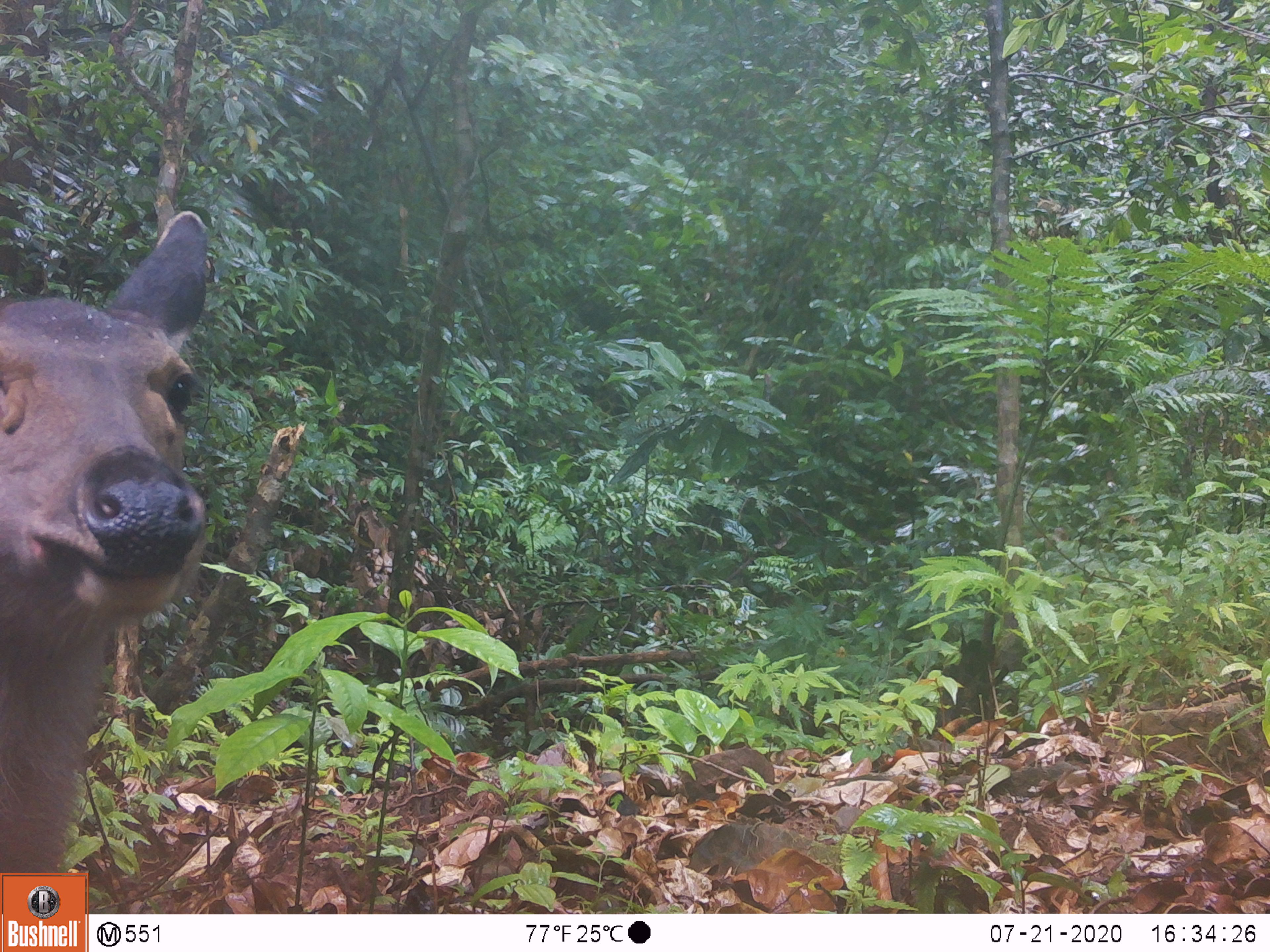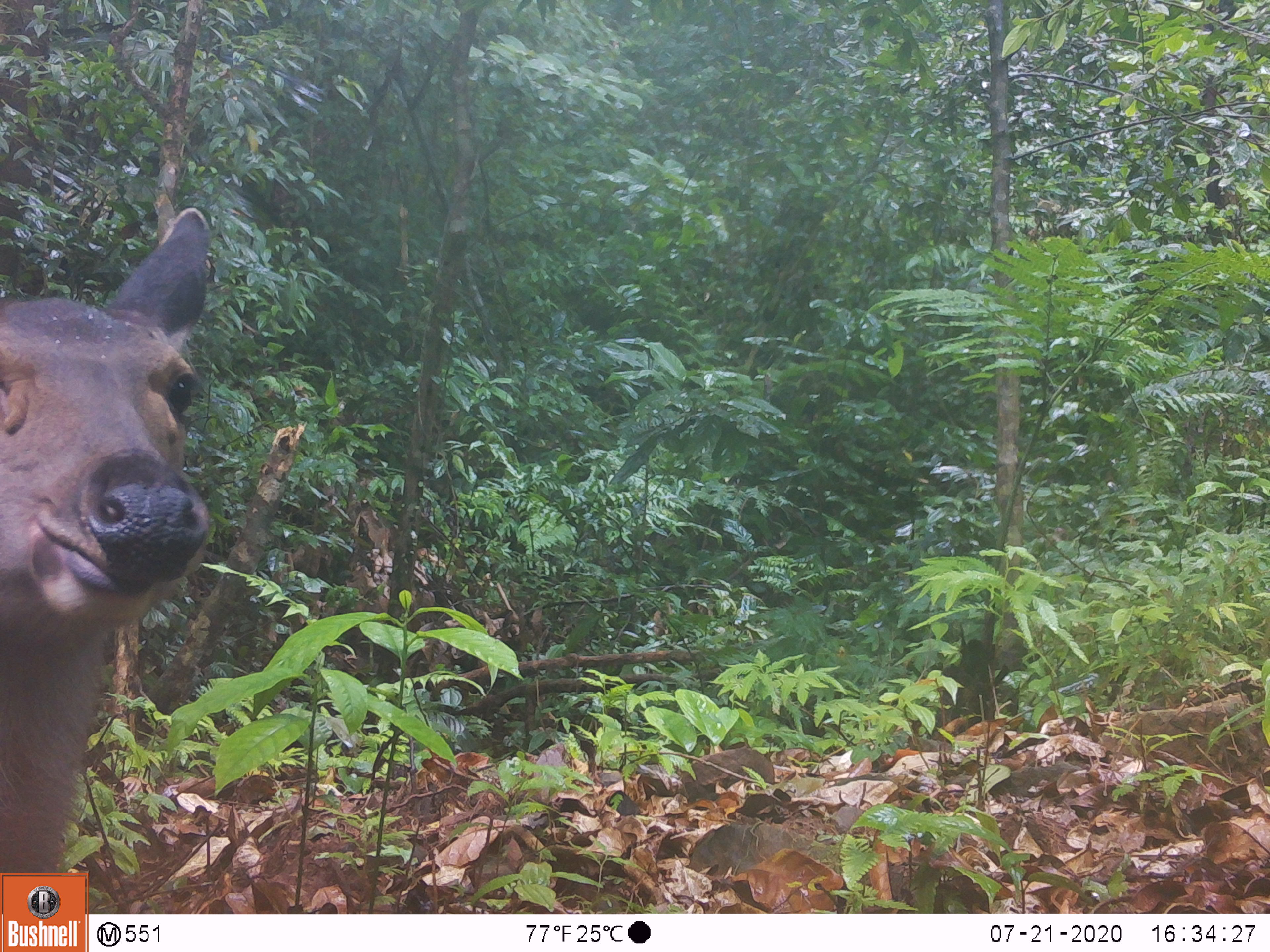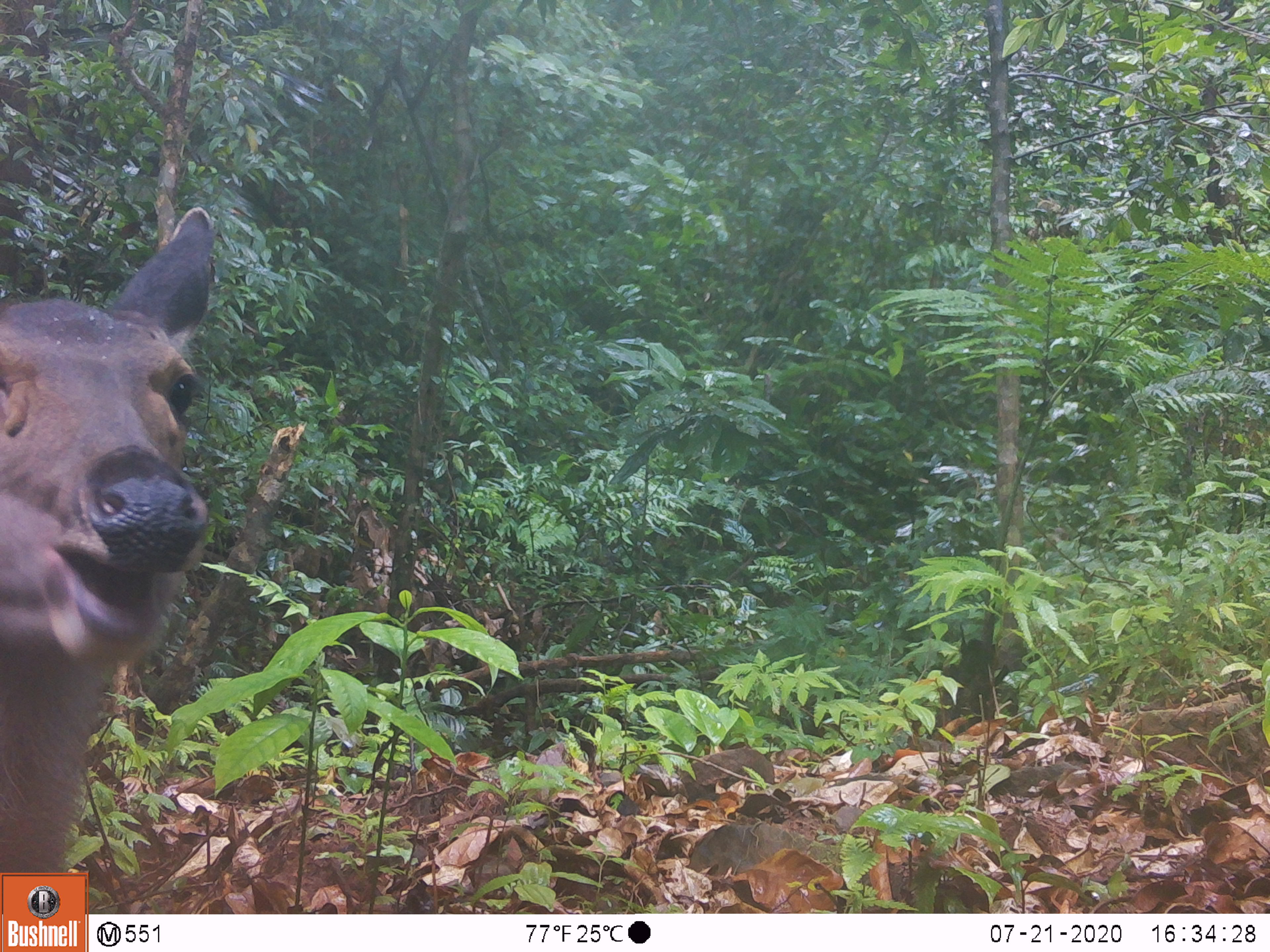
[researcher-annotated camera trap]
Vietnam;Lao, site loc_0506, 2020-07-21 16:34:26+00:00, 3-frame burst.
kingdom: Animalia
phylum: Chordata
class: Mammalia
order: Artiodactyla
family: Cervidae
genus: Rusa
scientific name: Rusa unicolor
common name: sambar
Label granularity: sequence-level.